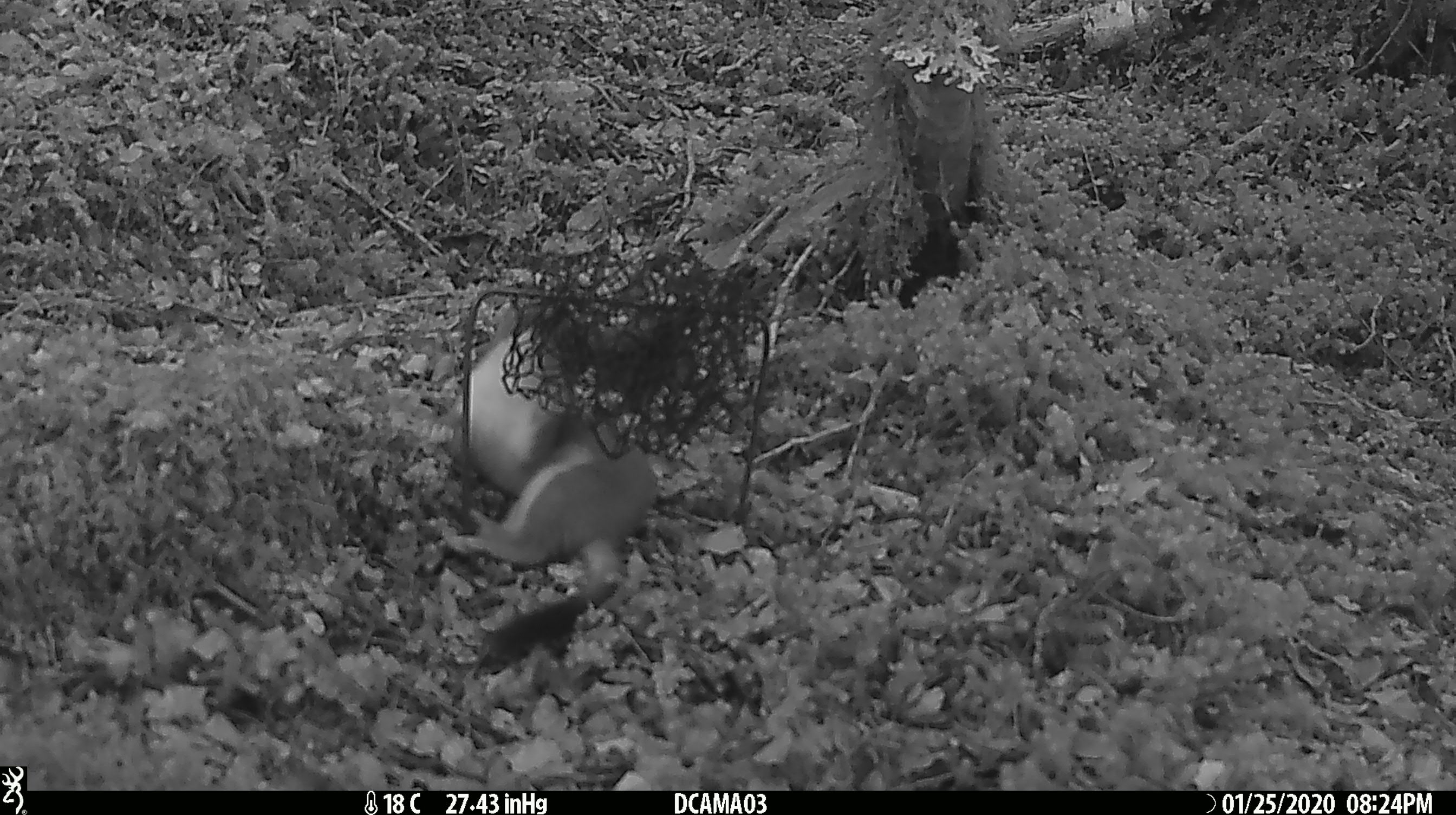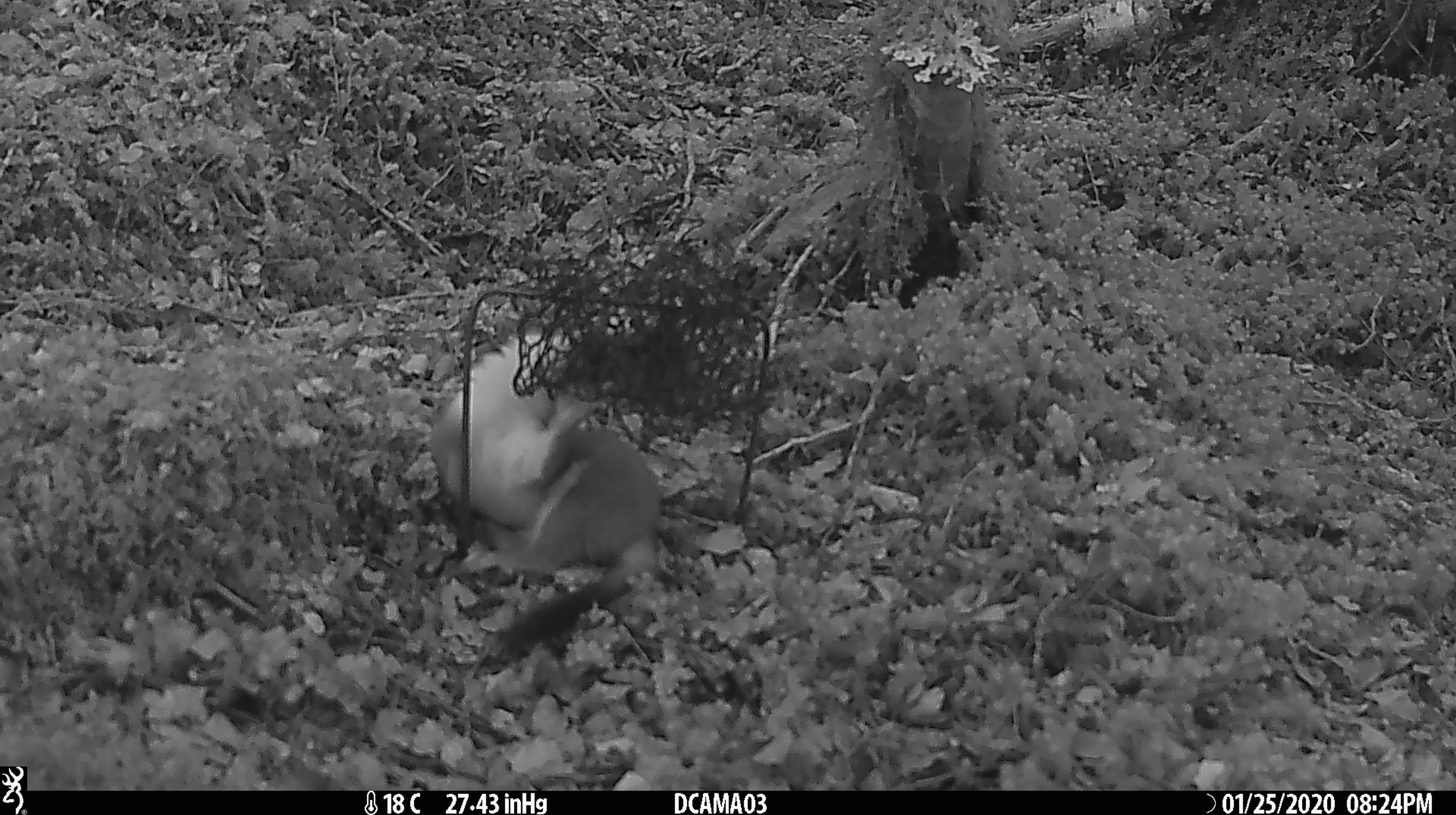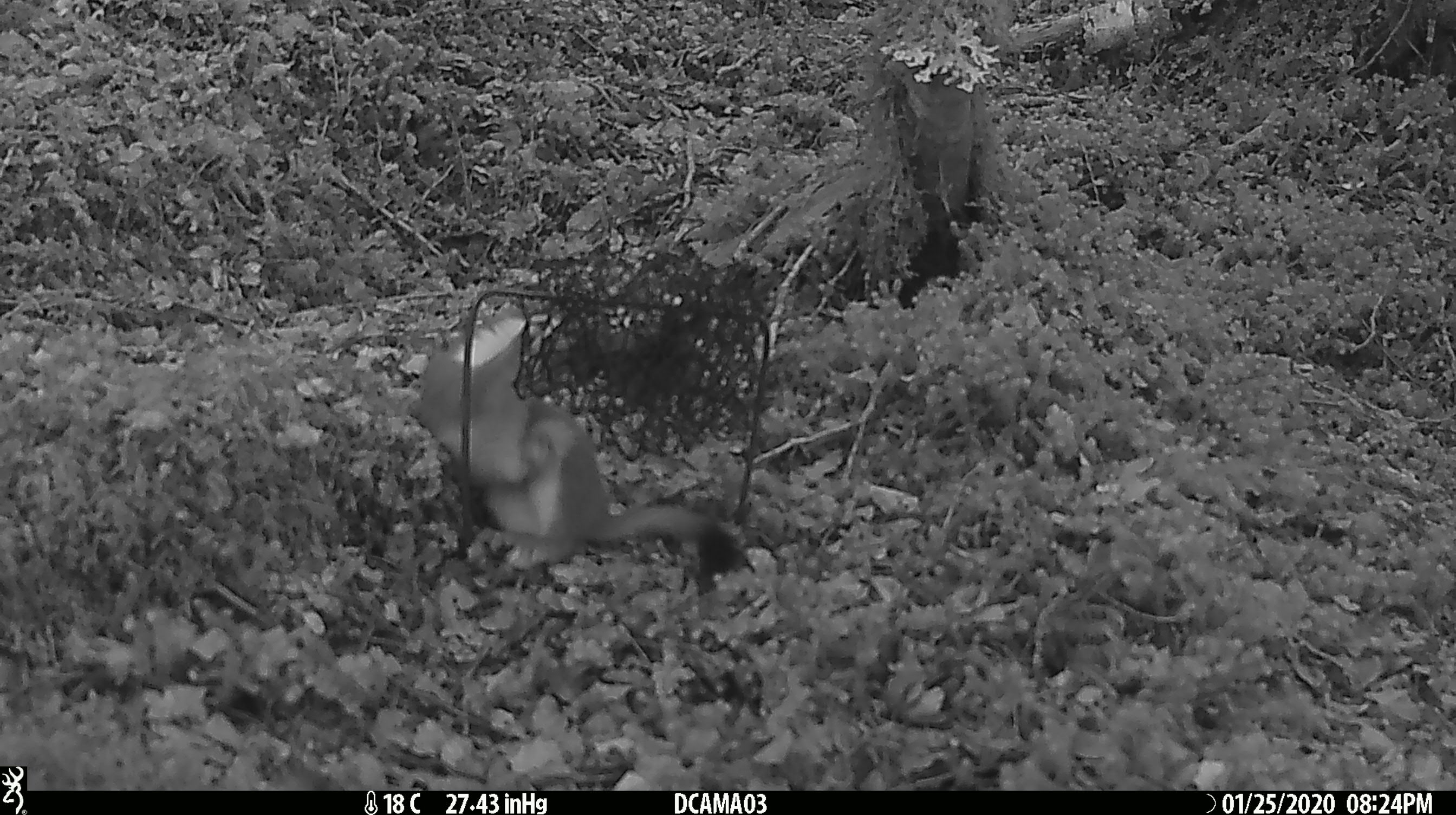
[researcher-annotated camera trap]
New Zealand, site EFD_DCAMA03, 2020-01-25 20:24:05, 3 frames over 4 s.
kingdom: Animalia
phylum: Chordata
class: Mammalia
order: Carnivora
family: Mustelidae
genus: Mustela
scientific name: Mustela erminea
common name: stoat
Stoat (Mustela erminea).